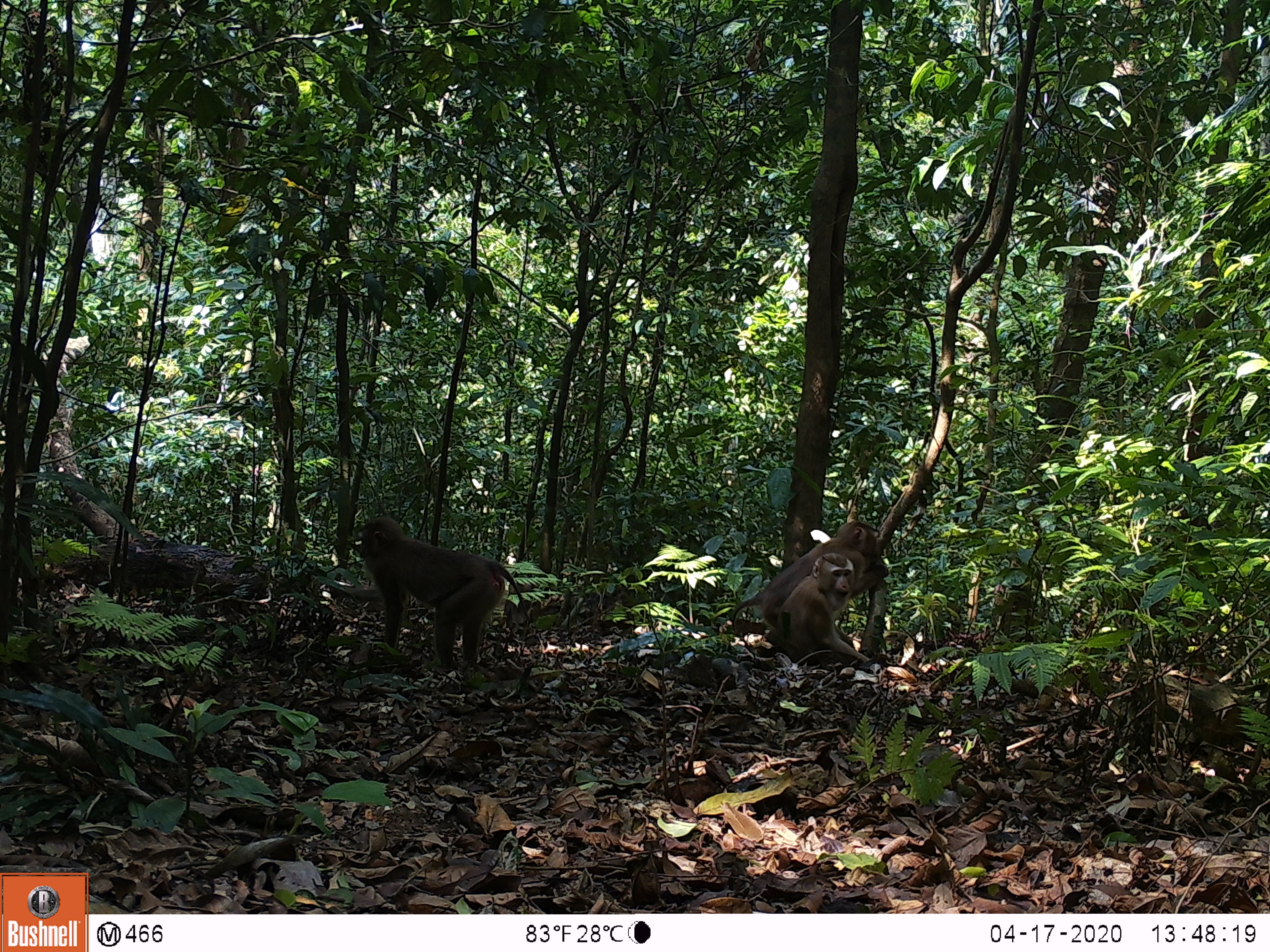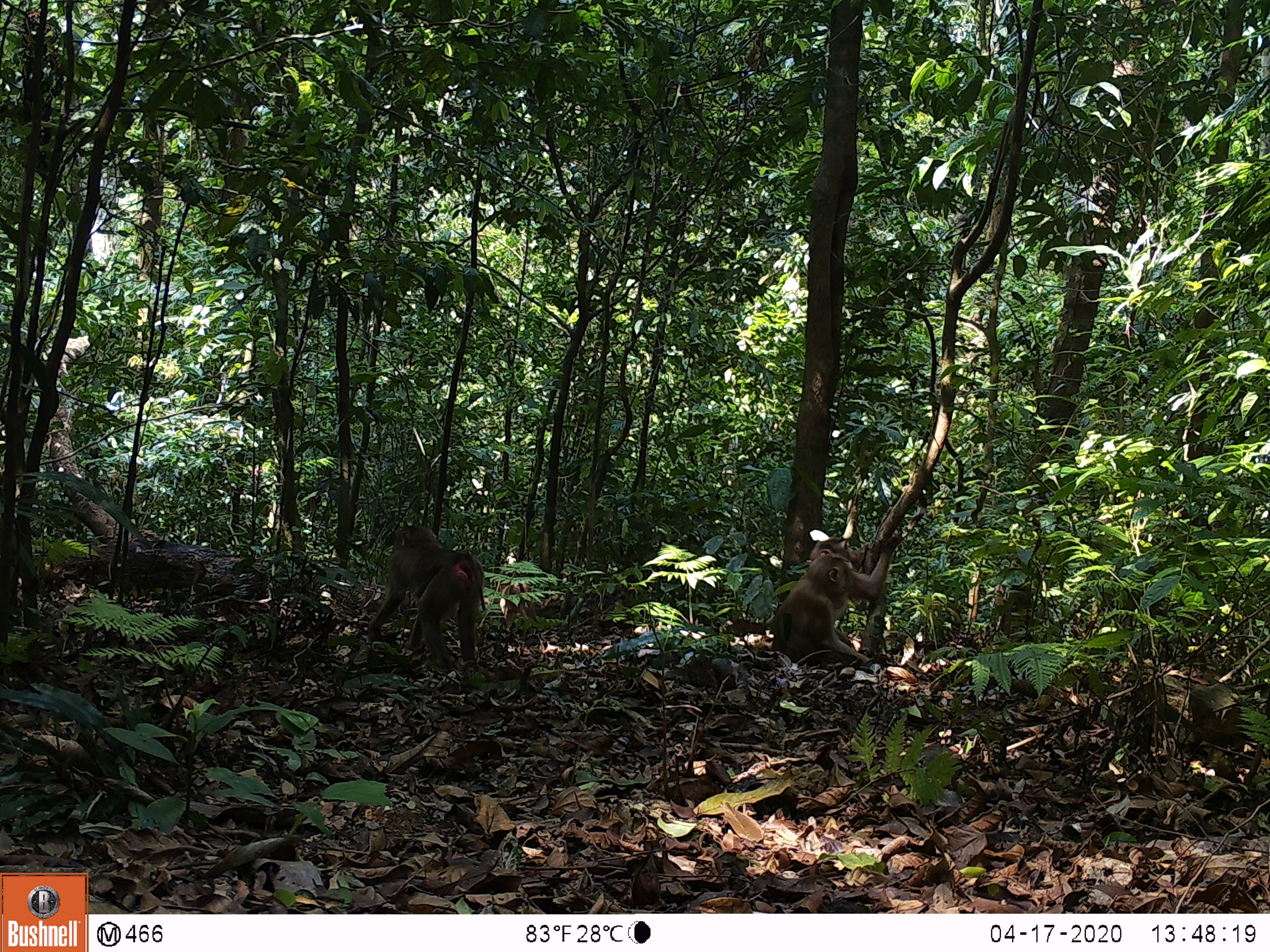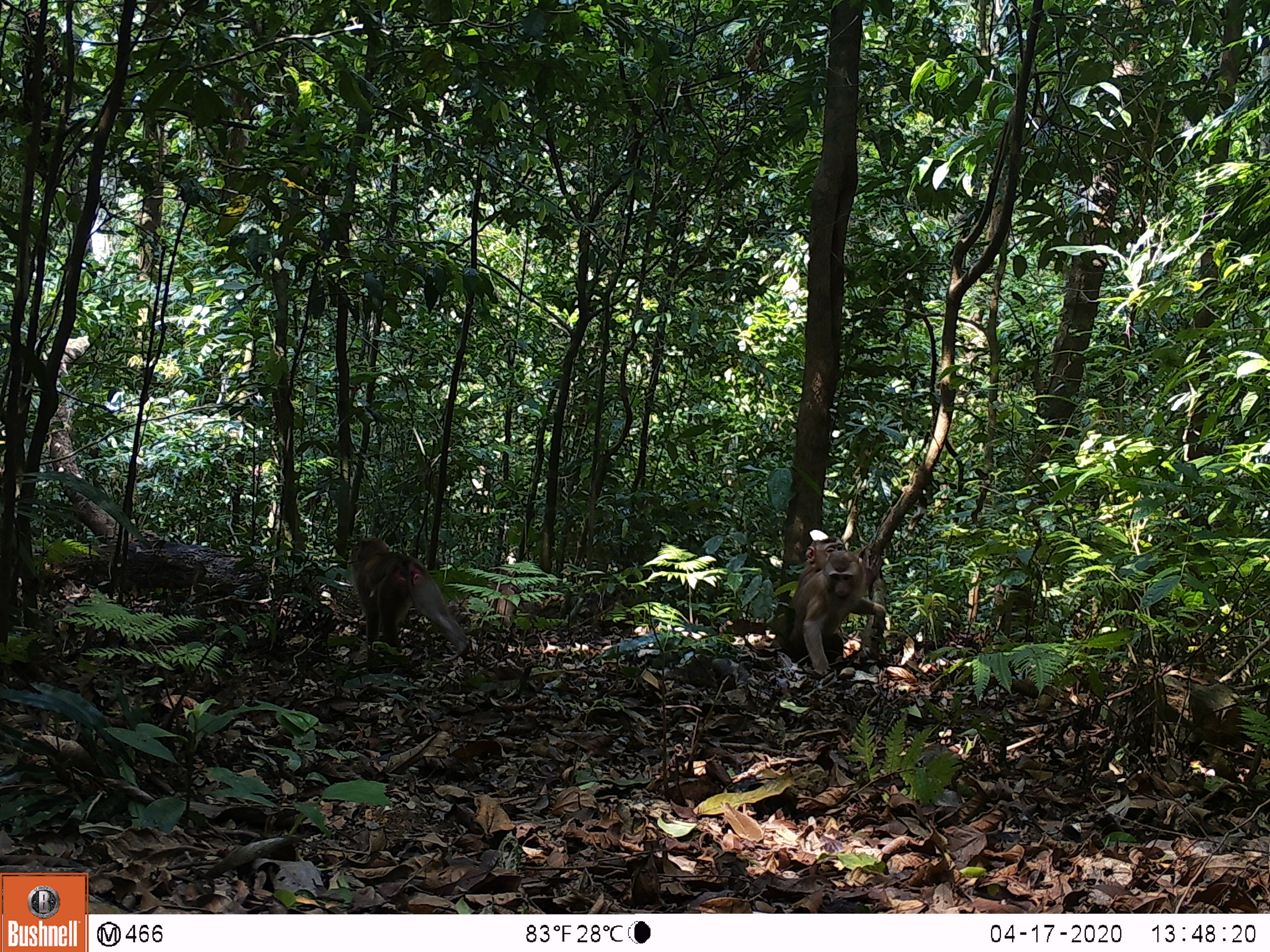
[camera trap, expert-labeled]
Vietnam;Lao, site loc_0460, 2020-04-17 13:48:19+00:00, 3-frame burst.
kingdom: Animalia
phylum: Chordata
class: Mammalia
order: Primates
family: Cercopithecidae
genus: Macaca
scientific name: Macaca nemestrina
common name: pig-tailed macaque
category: pig tailed macaque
Pig tailed macaque (pig-tailed macaque) (Macaca nemestrina). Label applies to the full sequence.